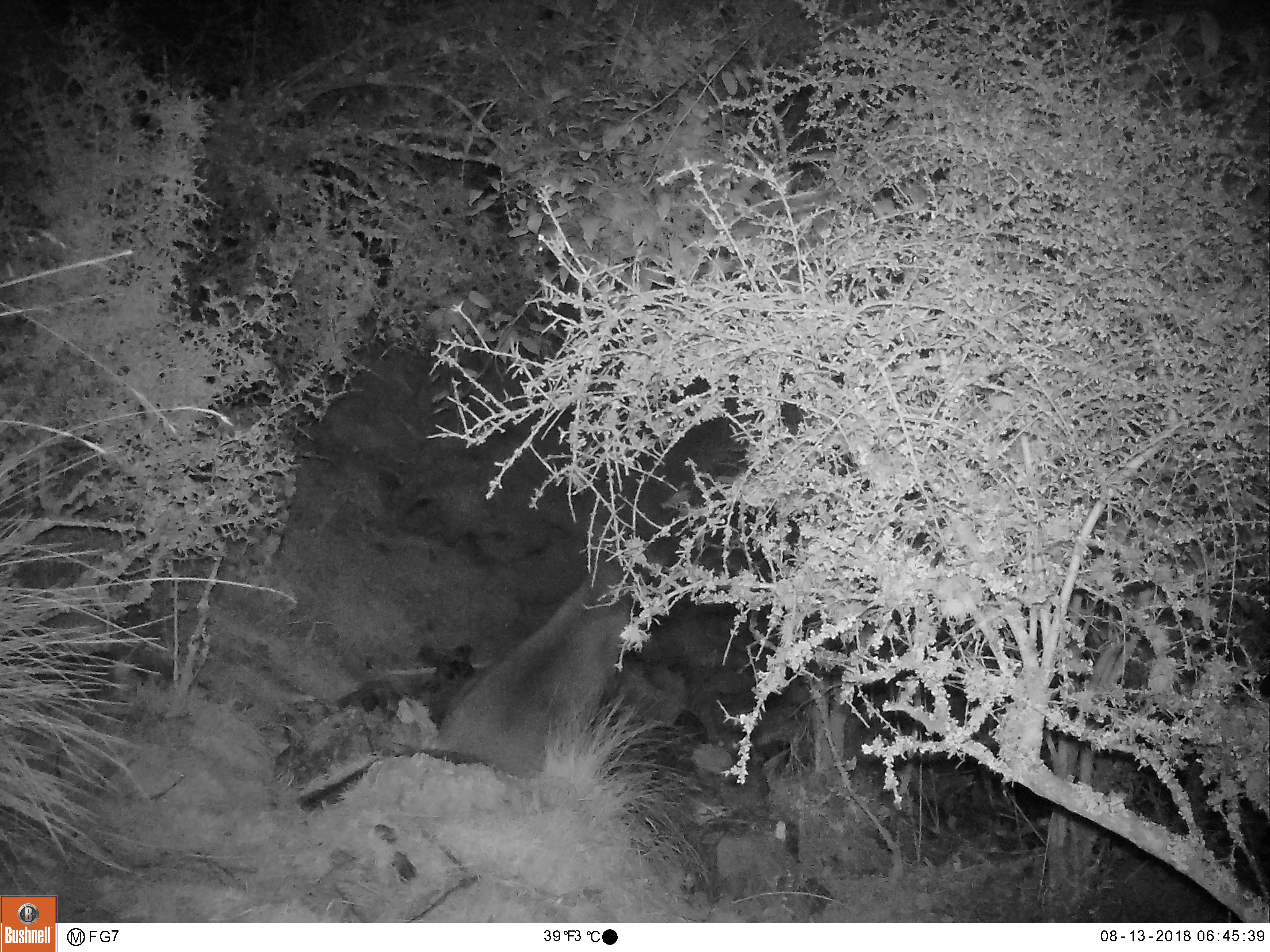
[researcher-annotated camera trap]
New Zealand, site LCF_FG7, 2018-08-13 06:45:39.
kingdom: Animalia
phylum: Chordata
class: Mammalia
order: Diprotodontia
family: Macropodidae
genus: Notamacropus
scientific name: Notamacropus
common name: wallaby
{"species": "wallaby (Notamacropus)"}